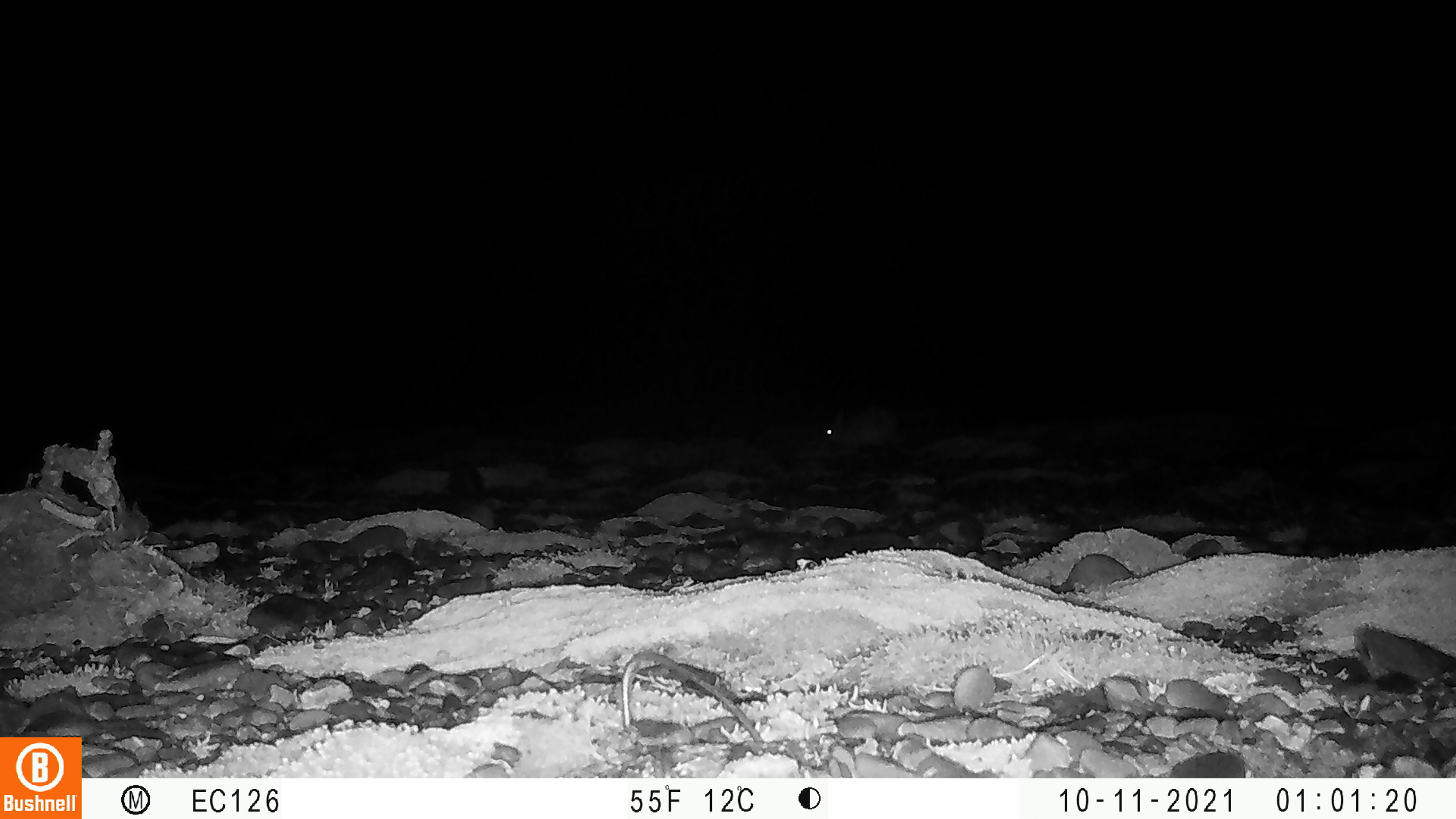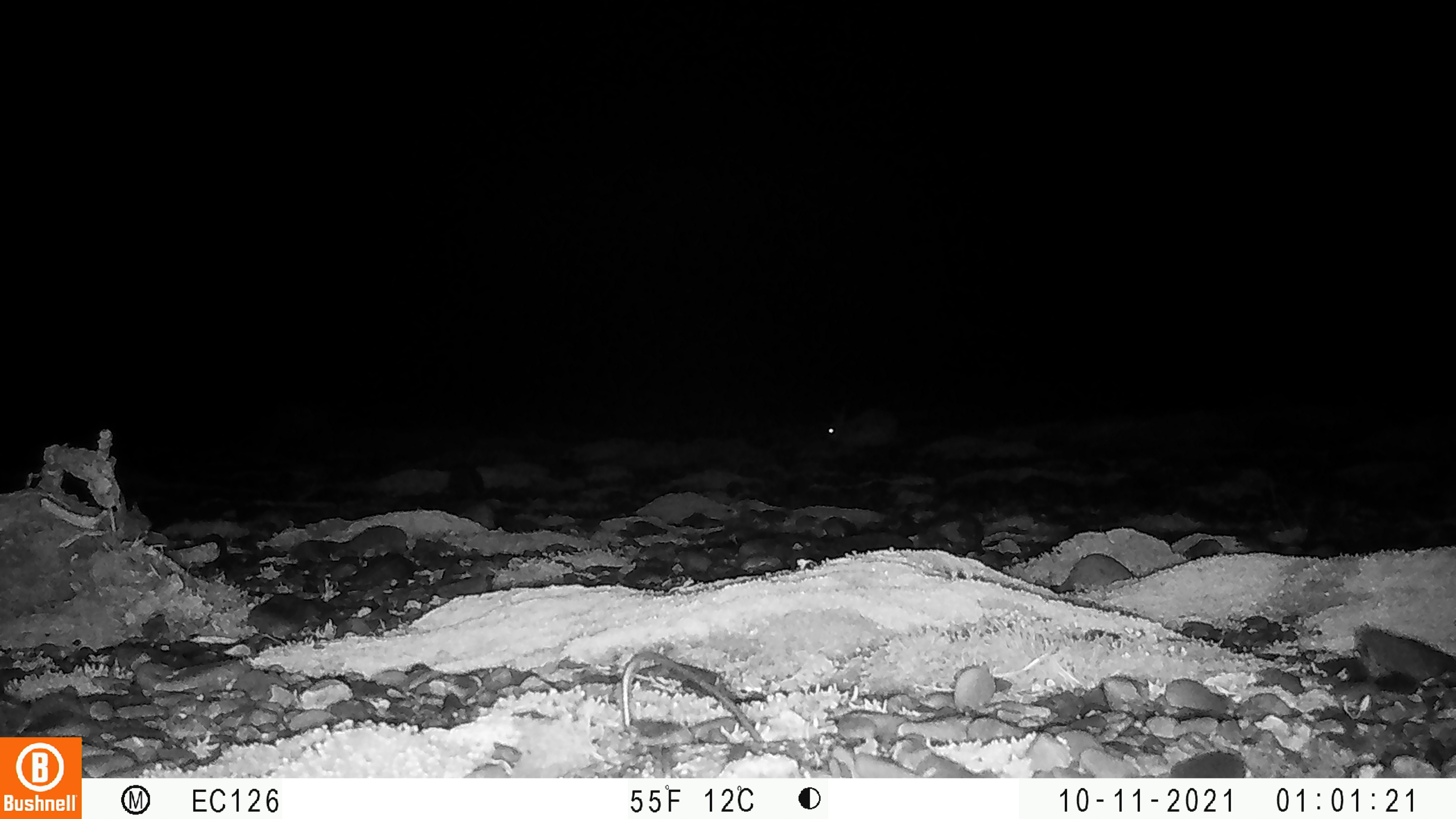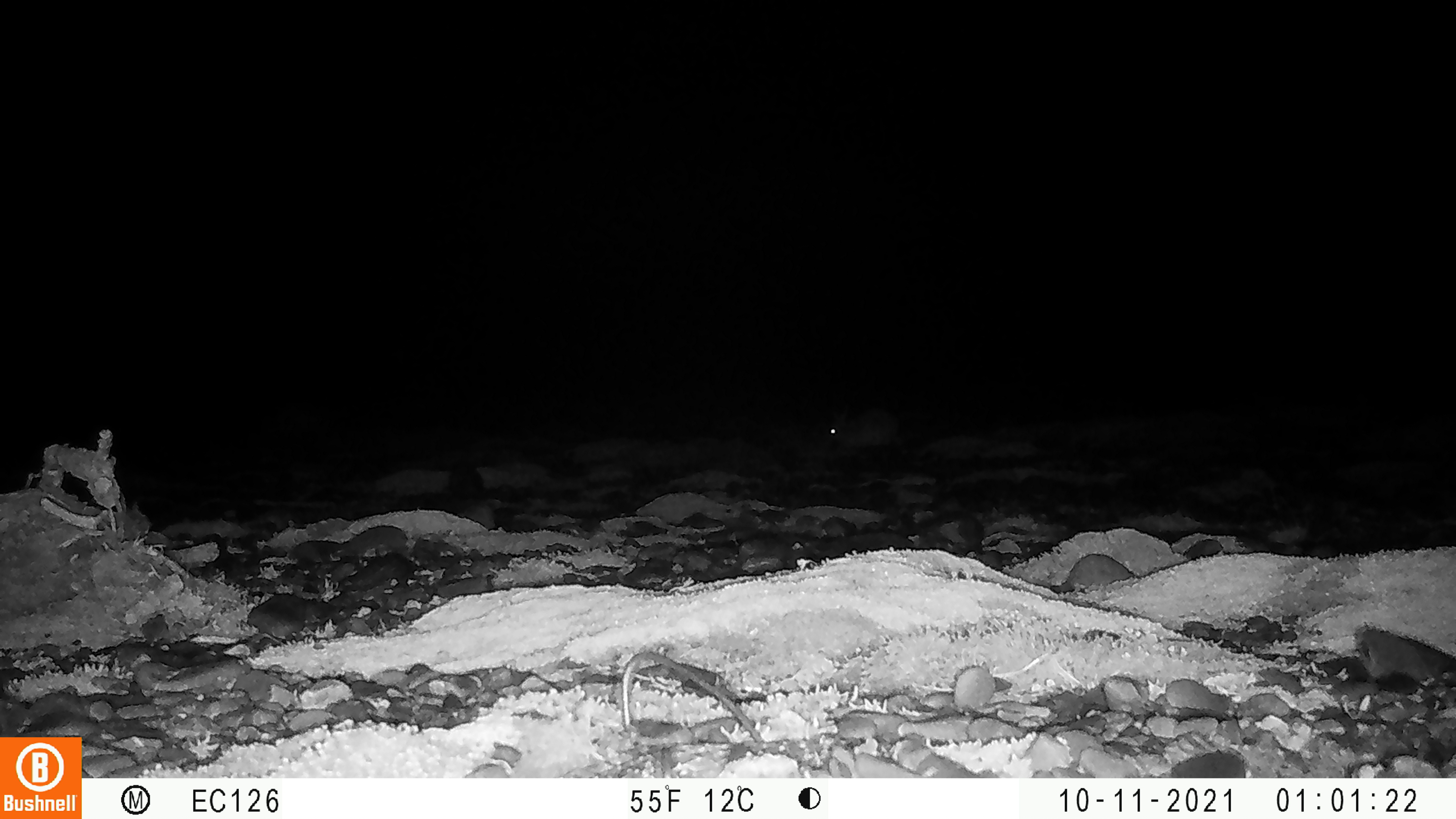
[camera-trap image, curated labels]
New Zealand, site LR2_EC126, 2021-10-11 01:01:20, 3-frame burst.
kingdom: Animalia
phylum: Chordata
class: Mammalia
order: Lagomorpha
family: Leporidae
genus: Oryctolagus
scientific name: Oryctolagus cuniculus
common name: european rabbit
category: rabbit